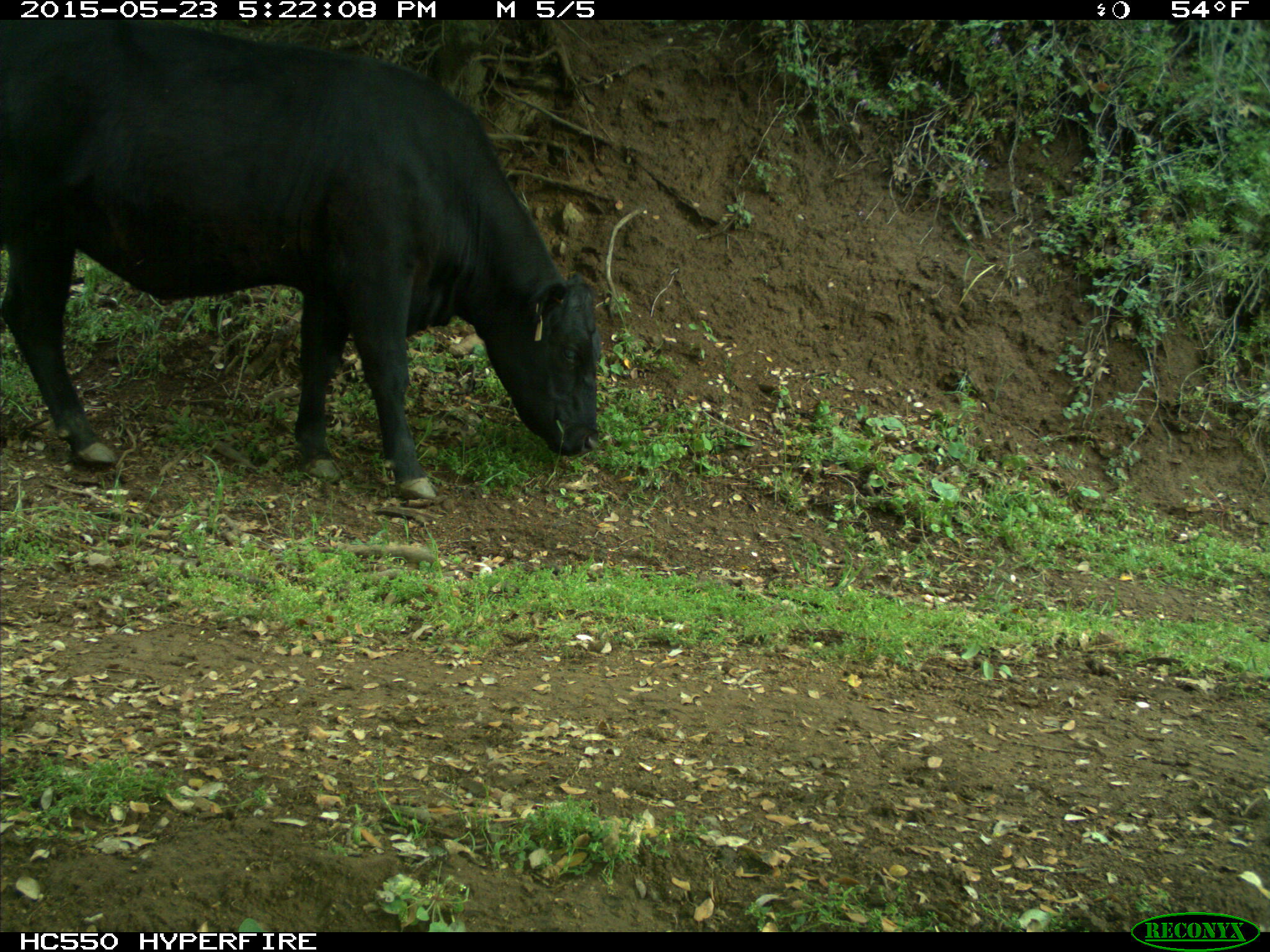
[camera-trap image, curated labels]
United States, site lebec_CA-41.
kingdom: Animalia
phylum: Chordata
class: Mammalia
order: Artiodactyla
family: Bovidae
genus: Bos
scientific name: Bos taurus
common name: domestic cow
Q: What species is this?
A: Bos taurus (domestic cow).